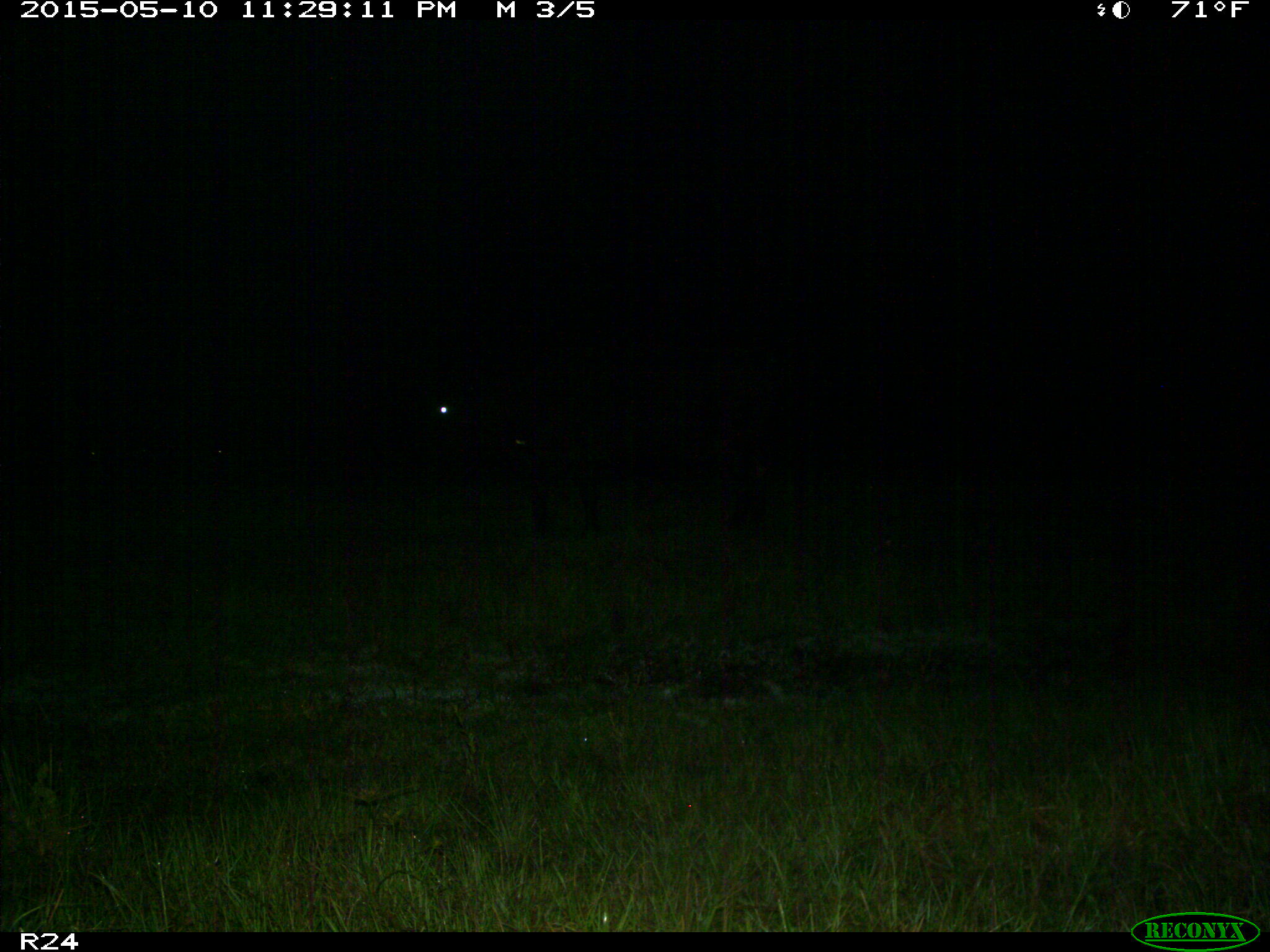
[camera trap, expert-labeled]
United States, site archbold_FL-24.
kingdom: Animalia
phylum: Chordata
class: Mammalia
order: Artiodactyla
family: Bovidae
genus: Bos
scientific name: Bos taurus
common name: domestic cow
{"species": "Bos taurus (domestic cow)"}